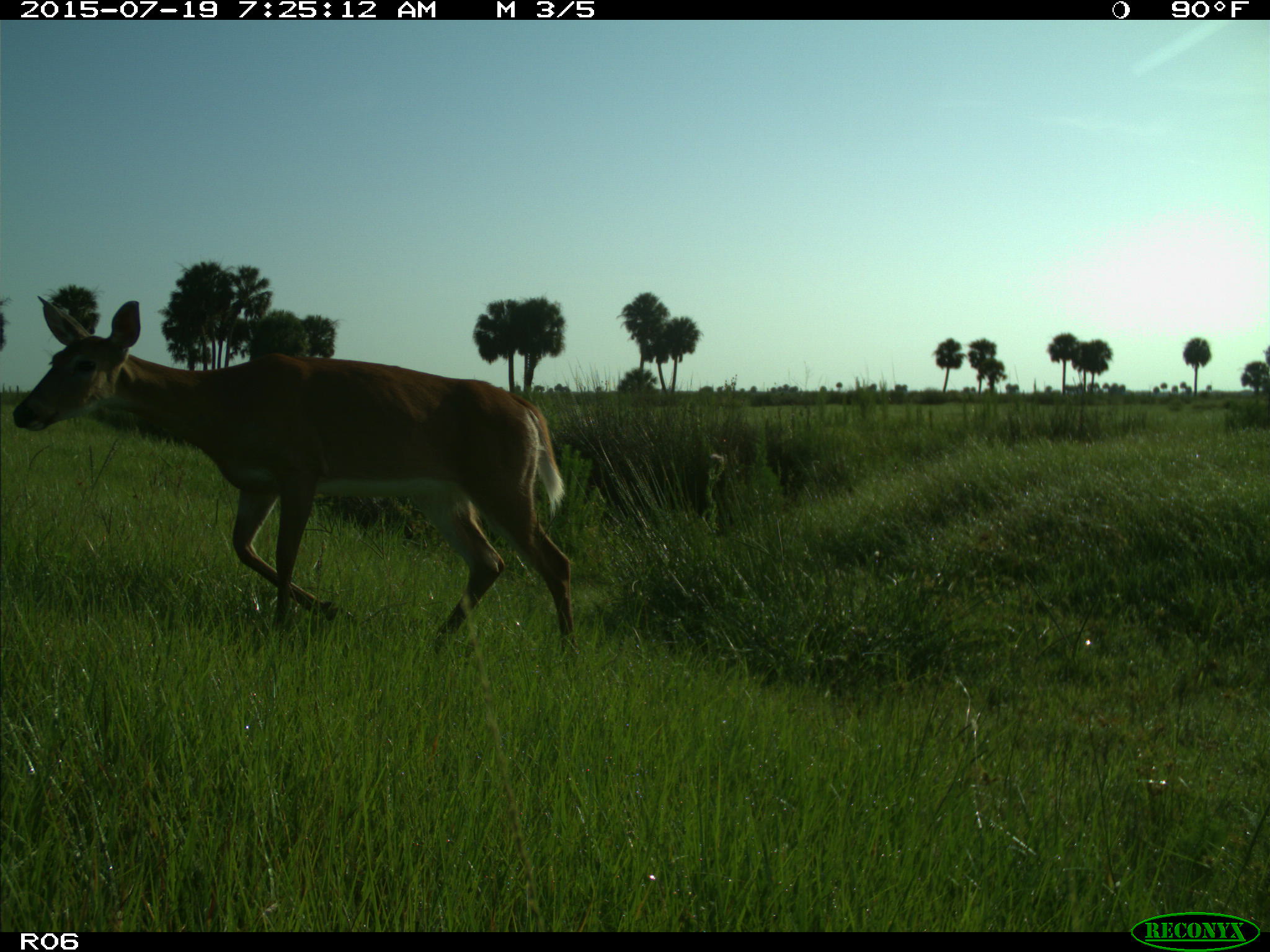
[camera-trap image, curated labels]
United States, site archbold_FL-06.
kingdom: Animalia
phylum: Chordata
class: Mammalia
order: Artiodactyla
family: Cervidae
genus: Odocoileus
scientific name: Odocoileus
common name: deer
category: unidentified deer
Unidentified deer (deer) (Odocoileus).